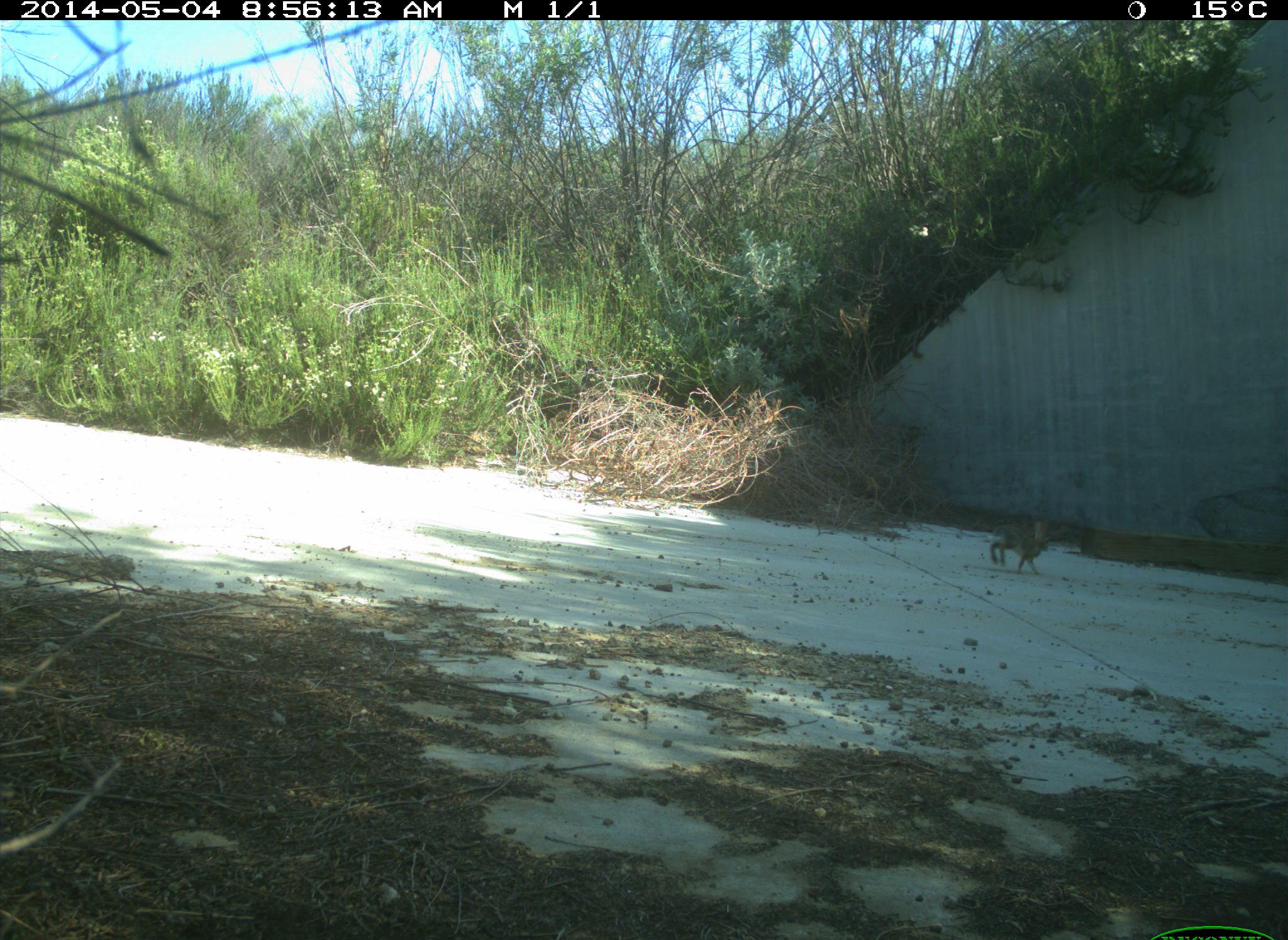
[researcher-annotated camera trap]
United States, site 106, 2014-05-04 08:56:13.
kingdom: Animalia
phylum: Chordata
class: Mammalia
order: Lagomorpha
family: Leporidae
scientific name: Leporidae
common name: rabbits and hares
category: rabbit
Rabbit (rabbits and hares) (Leporidae).